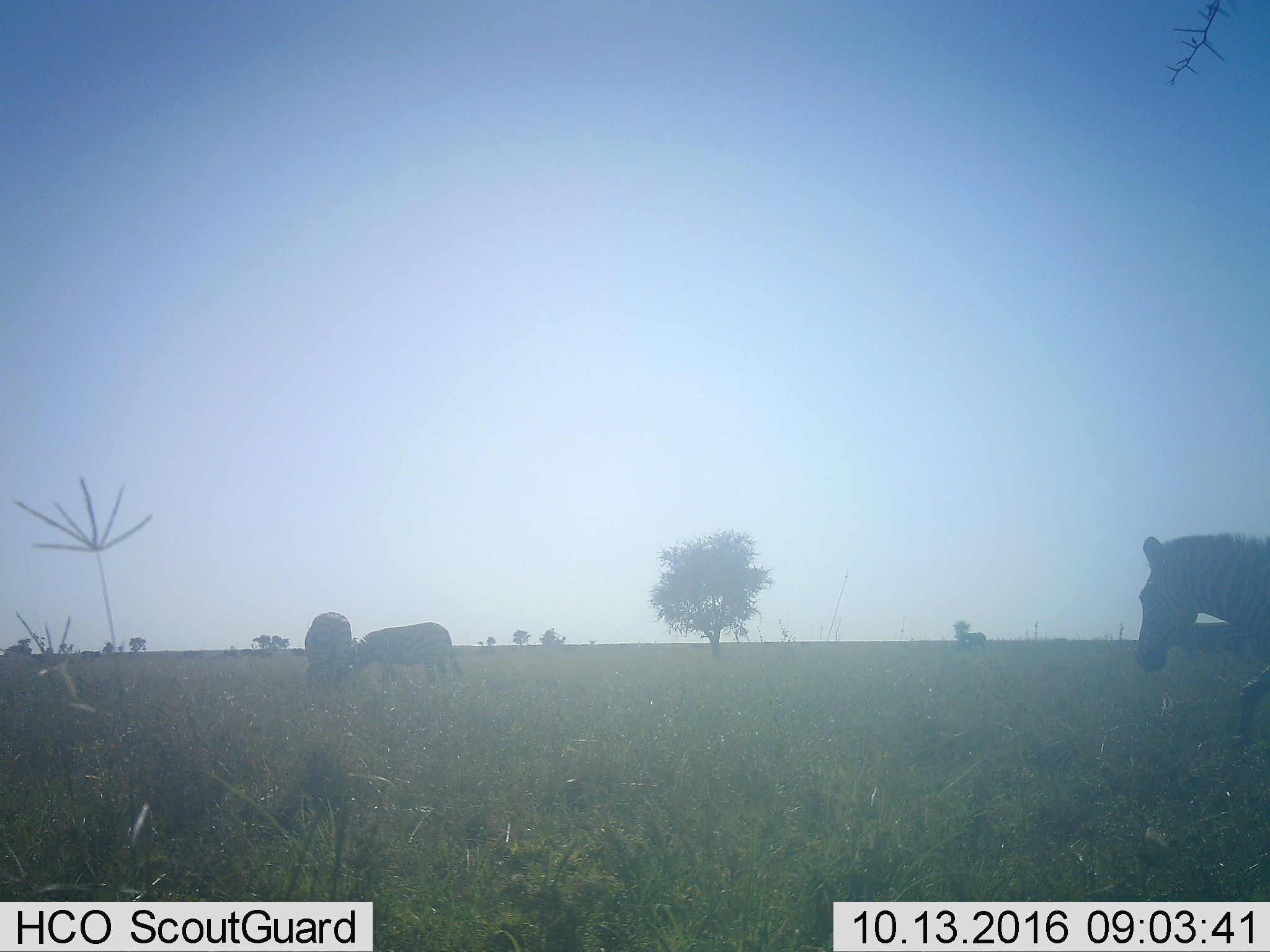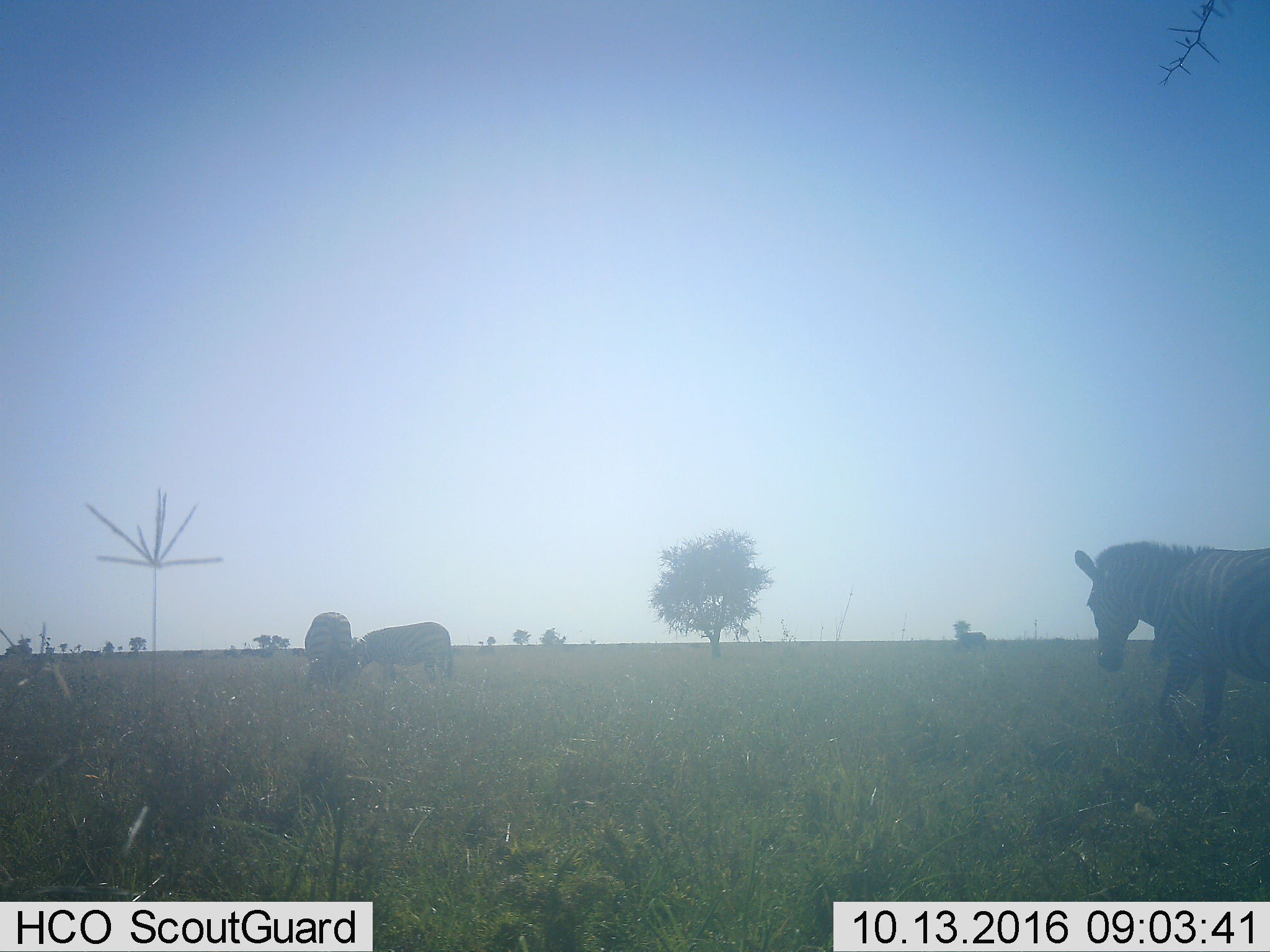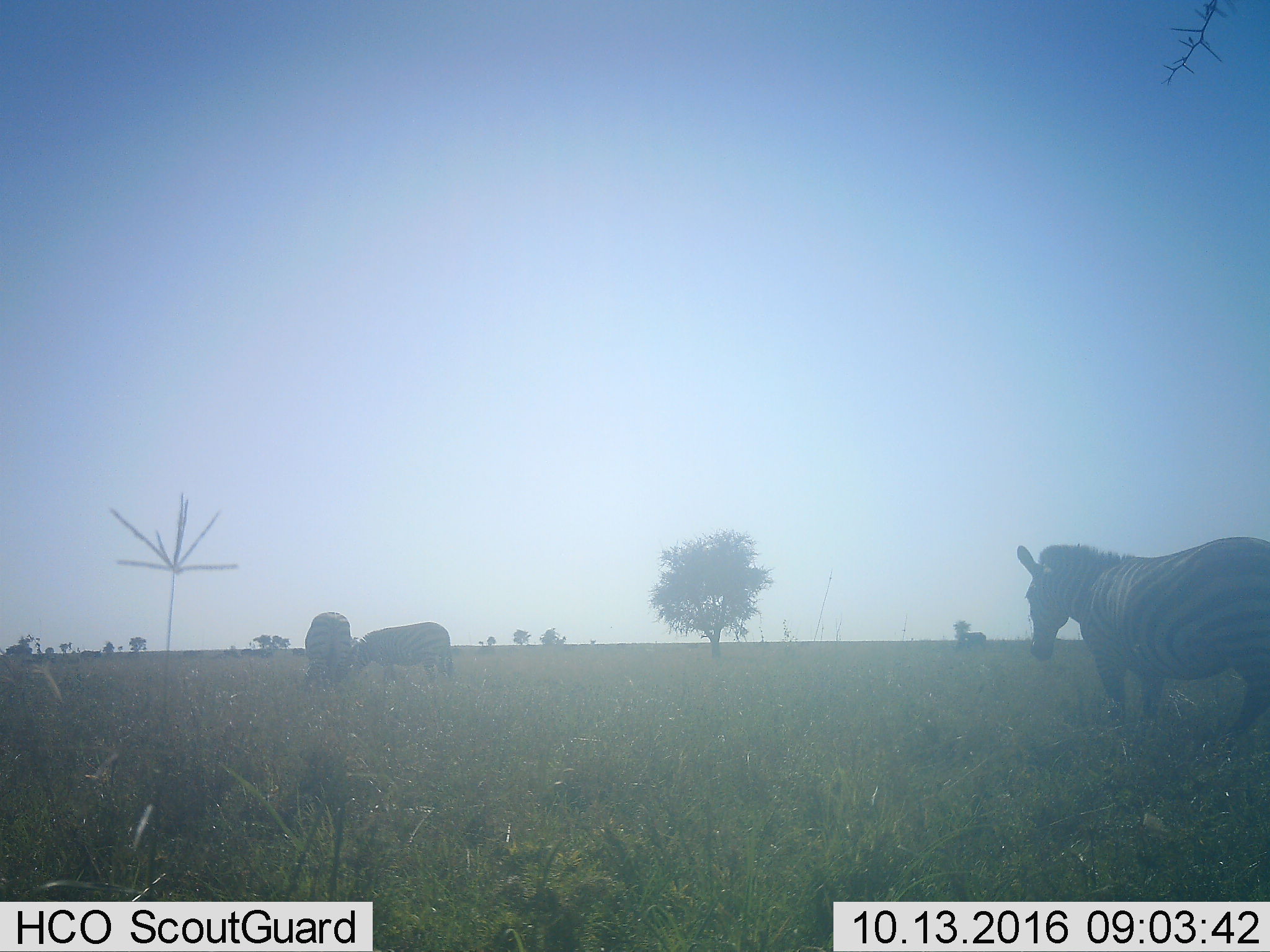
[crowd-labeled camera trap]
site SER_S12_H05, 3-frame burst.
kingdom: Animalia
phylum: Chordata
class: Mammalia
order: Perissodactyla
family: Equidae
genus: Equus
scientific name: Equus quagga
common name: plains zebra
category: zebraplains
Zebraplains (plains zebra) (Equus quagga), count 5. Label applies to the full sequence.